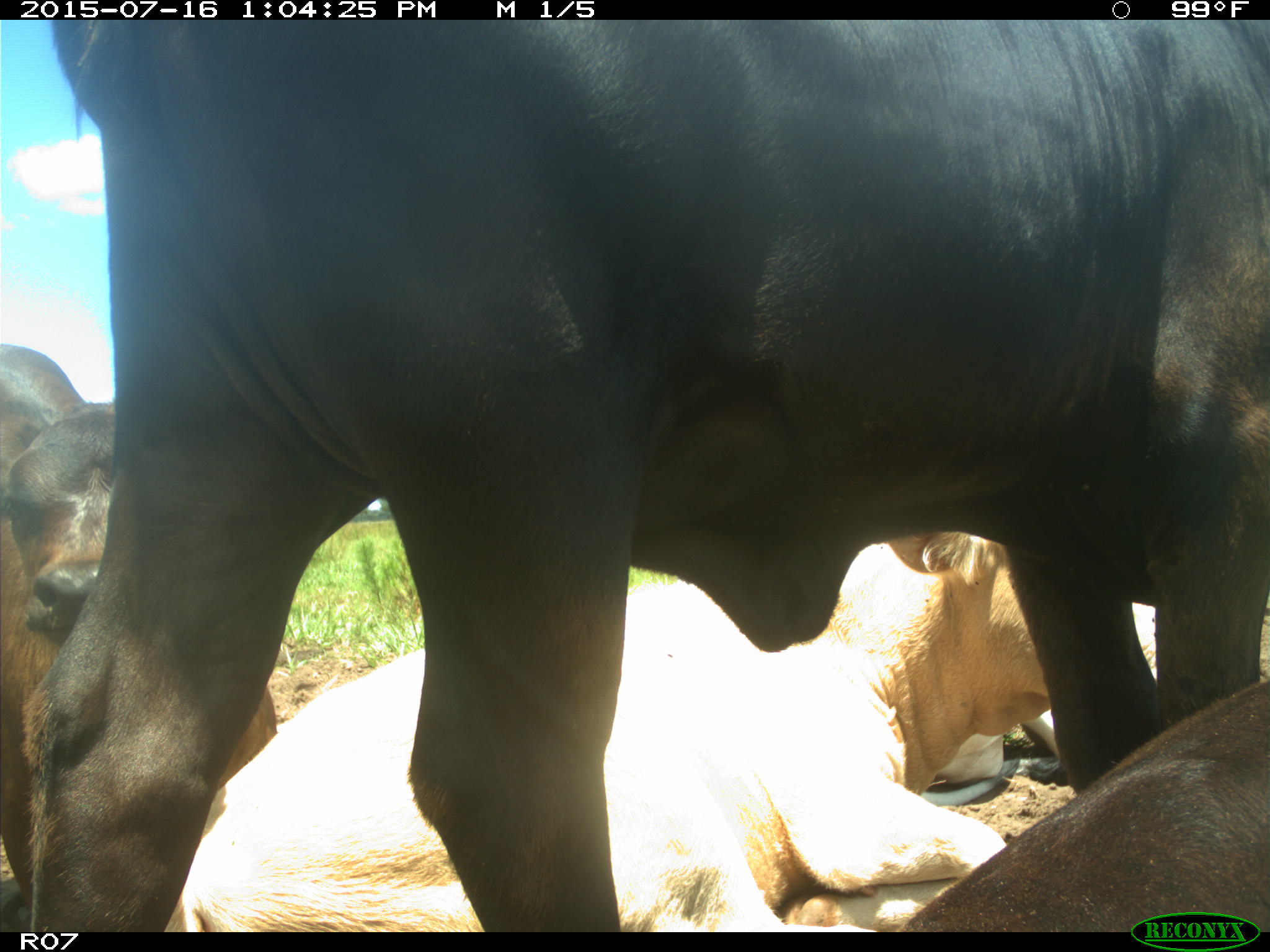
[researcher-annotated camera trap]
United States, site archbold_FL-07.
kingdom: Animalia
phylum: Chordata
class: Mammalia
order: Artiodactyla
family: Bovidae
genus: Bos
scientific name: Bos taurus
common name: domestic cow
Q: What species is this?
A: Bos taurus (domestic cow).